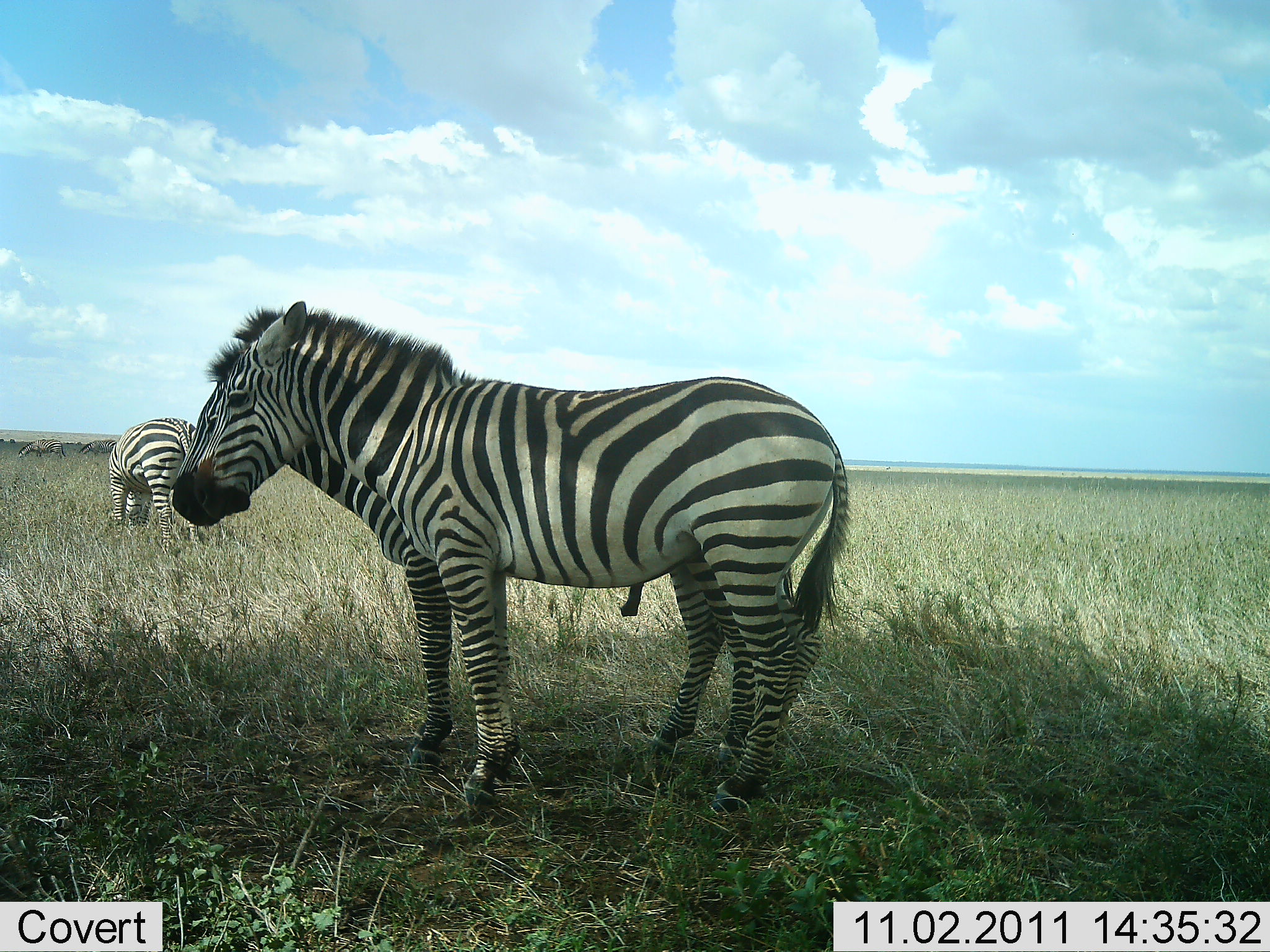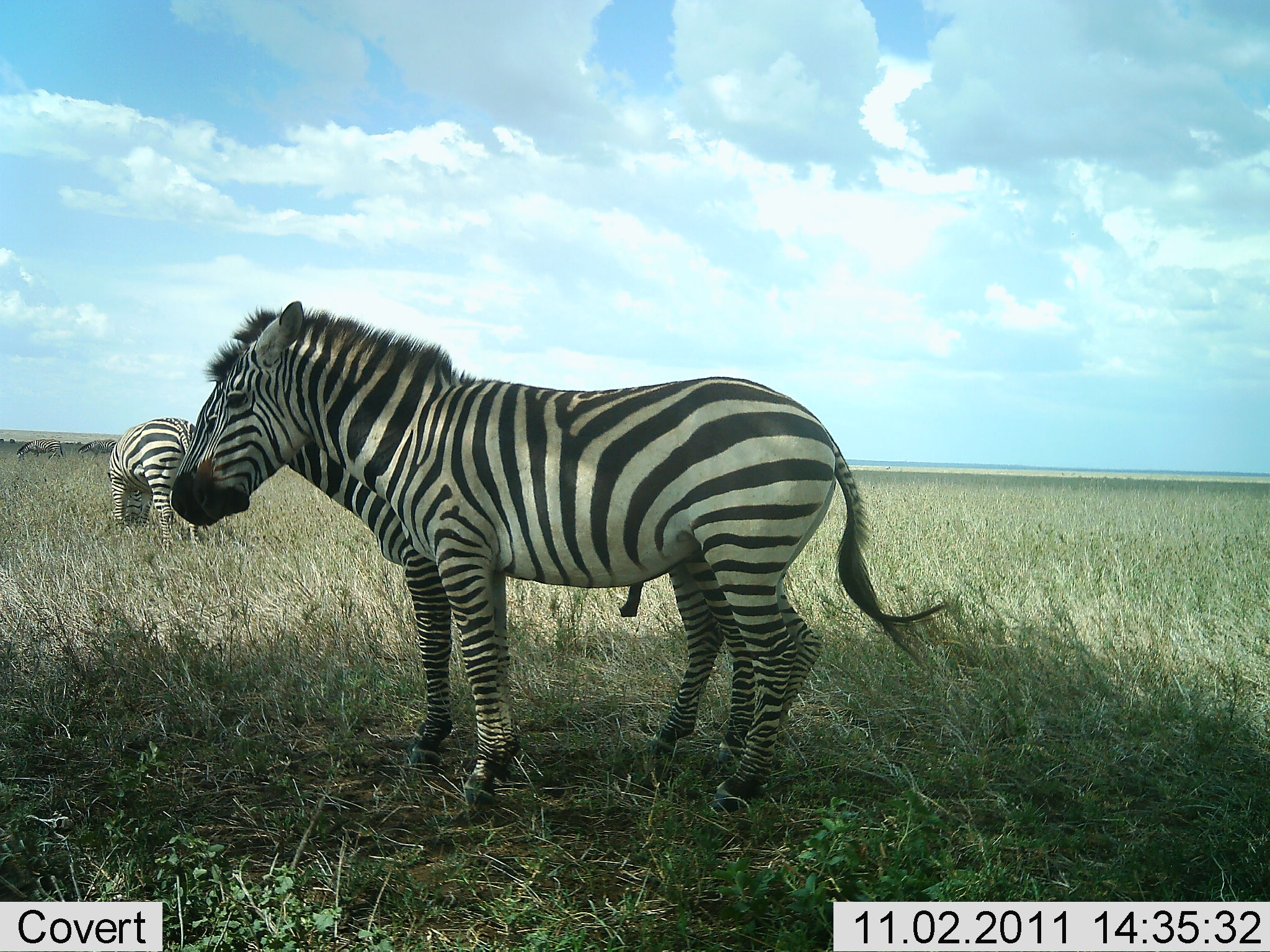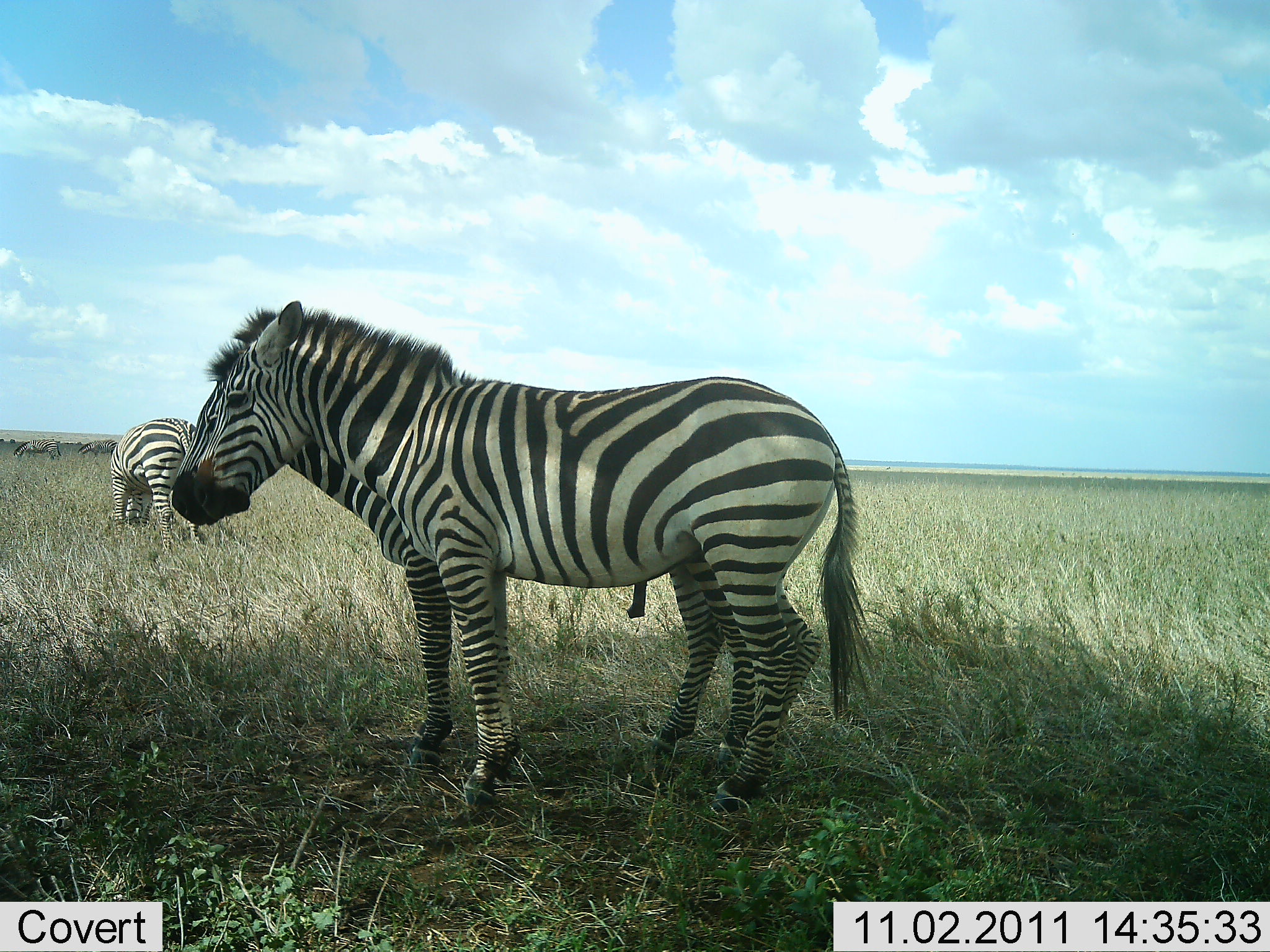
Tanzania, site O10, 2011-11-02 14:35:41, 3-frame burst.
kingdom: Animalia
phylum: Chordata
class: Mammalia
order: Perissodactyla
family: Equidae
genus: Equus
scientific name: Equus quagga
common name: plains zebra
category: zebra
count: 3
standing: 92%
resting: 17%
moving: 0%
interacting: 8%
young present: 0%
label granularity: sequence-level